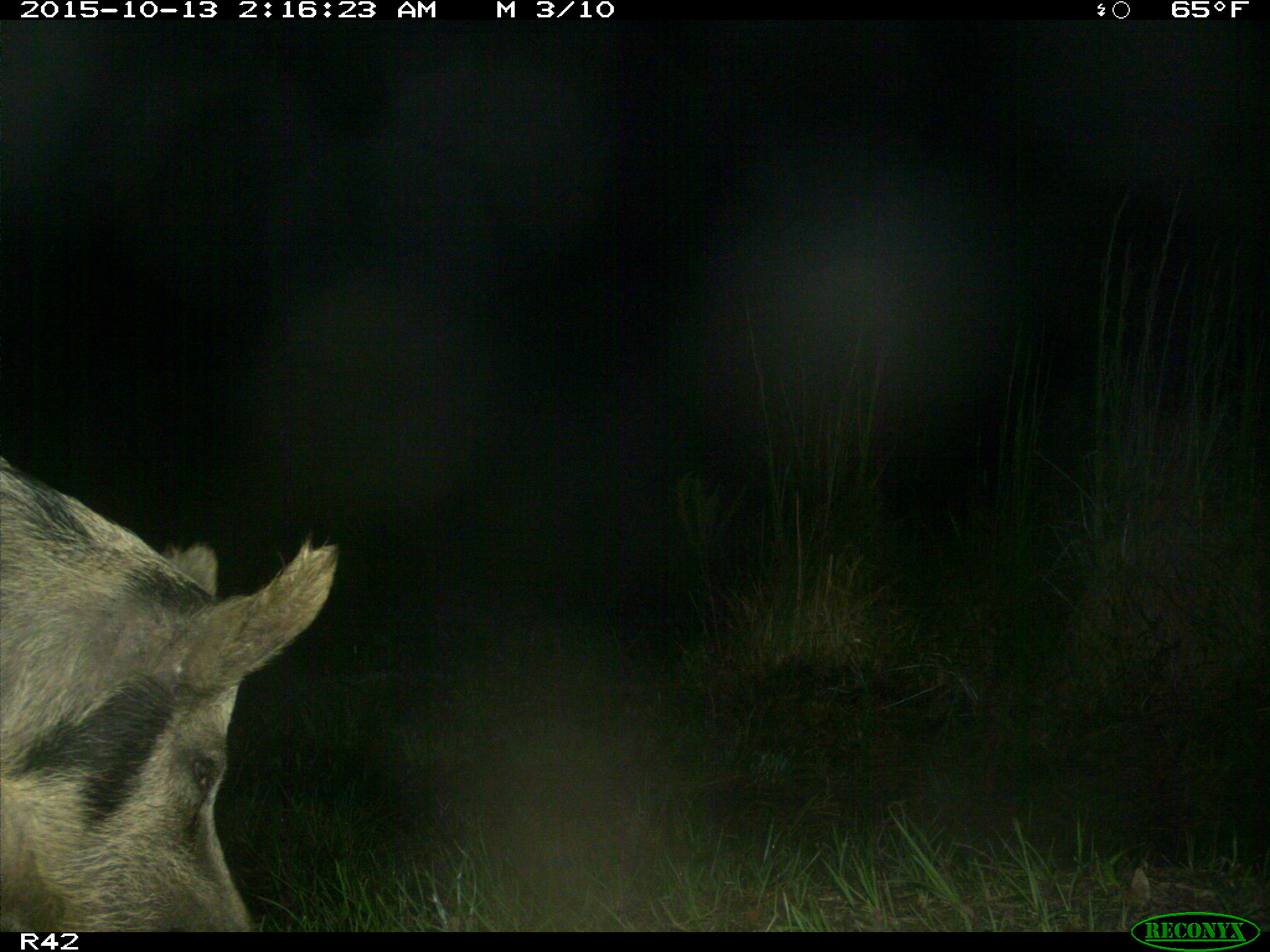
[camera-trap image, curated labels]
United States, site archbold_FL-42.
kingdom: Animalia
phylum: Chordata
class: Mammalia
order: Artiodactyla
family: Suidae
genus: Sus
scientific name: Sus scrofa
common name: wild boar